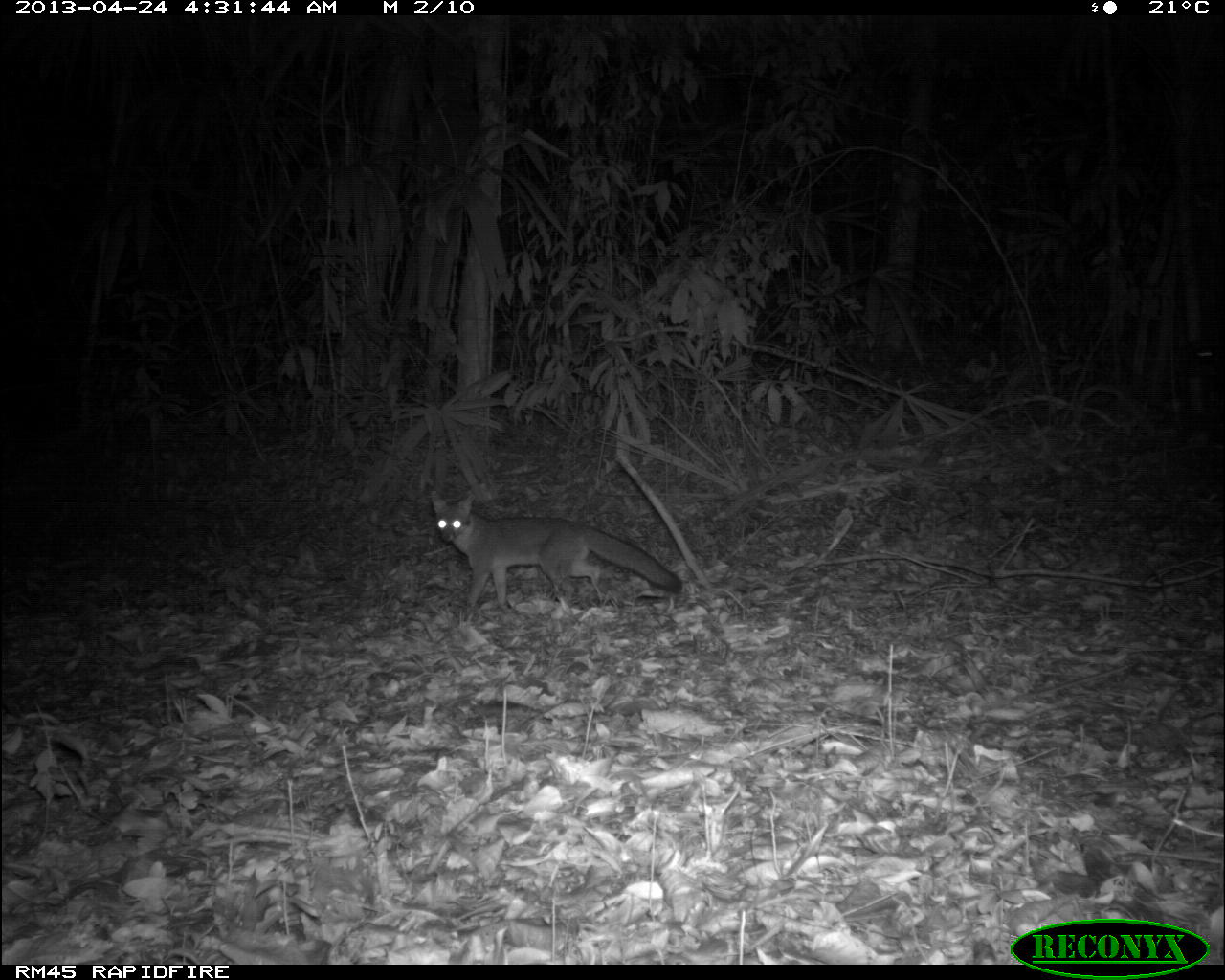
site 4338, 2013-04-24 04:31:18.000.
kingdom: Animalia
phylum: Chordata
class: Mammalia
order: Carnivora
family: Canidae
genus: Urocyon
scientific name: Urocyon cinereoargenteus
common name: gray fox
Urocyon cinereoargenteus (gray fox), count 1.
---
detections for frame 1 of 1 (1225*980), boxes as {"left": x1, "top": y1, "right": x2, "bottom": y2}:
urocyon cinereoargenteus: {"left": 428, "top": 487, "right": 682, "bottom": 614}